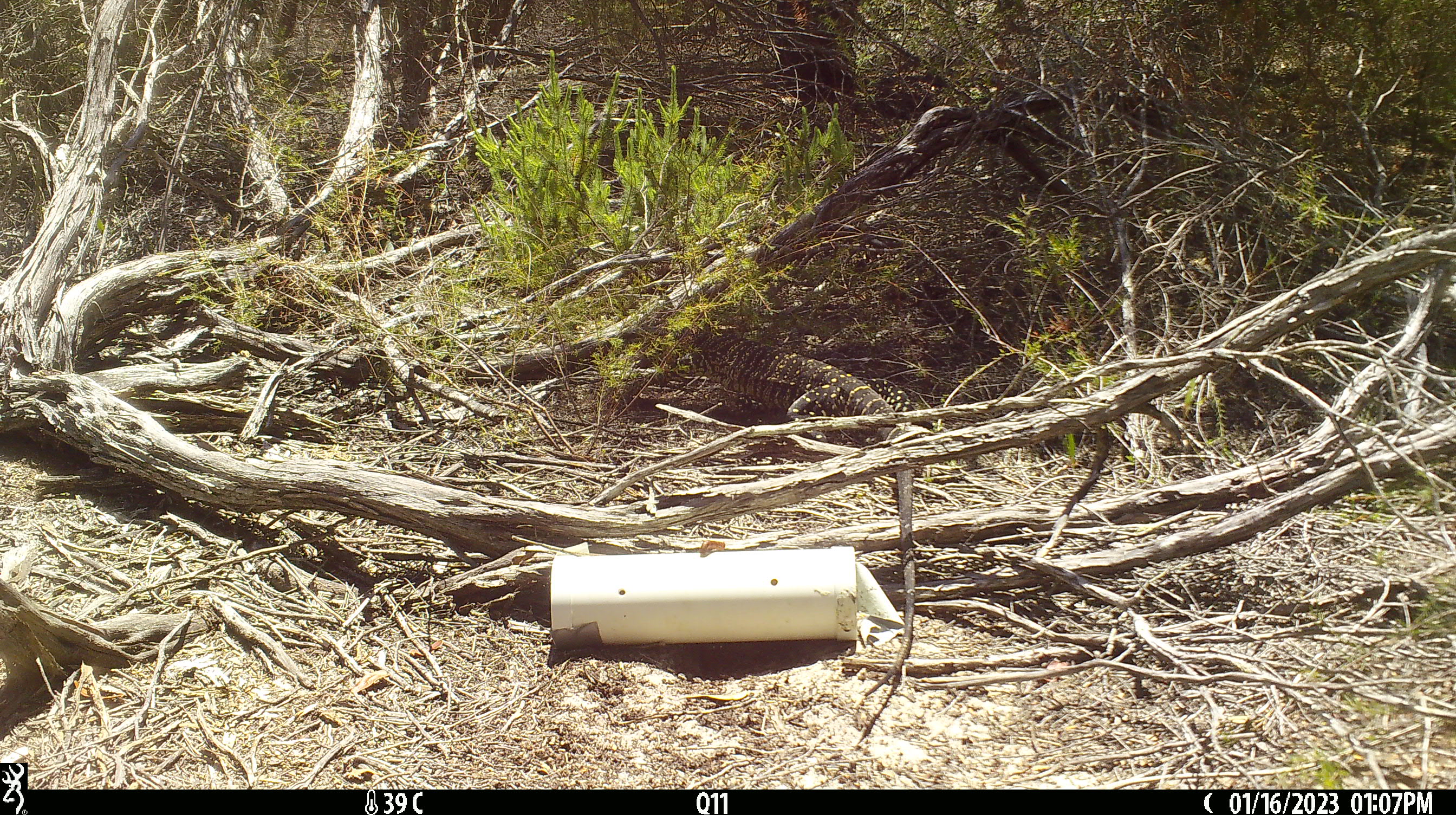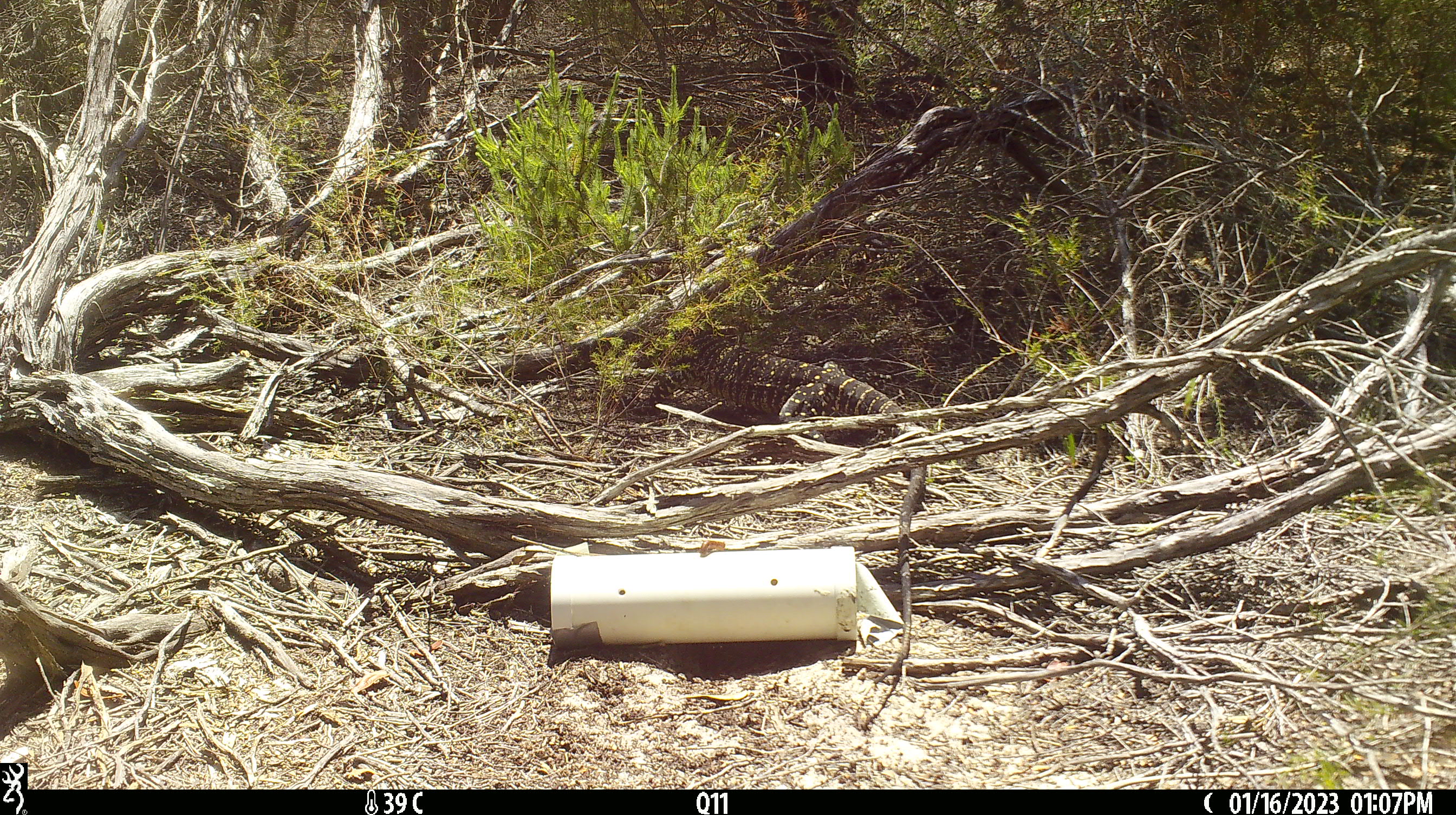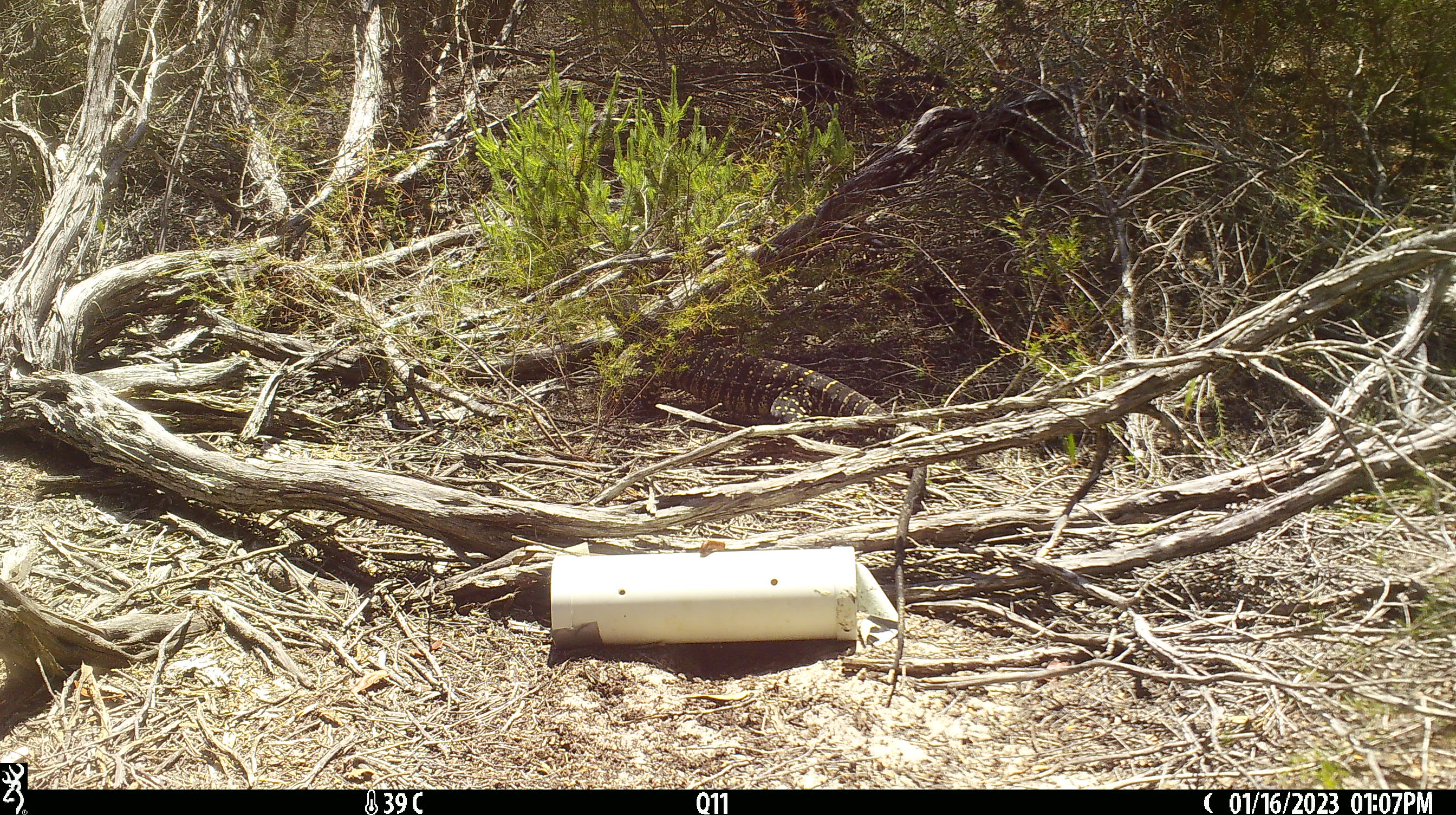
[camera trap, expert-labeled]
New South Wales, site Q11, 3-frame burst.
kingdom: Animalia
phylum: Chordata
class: Reptilia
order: Squamata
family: Varanidae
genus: Varanus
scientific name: Varanus varius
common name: lace monitor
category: goanna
Goanna (lace monitor) (Varanus varius).